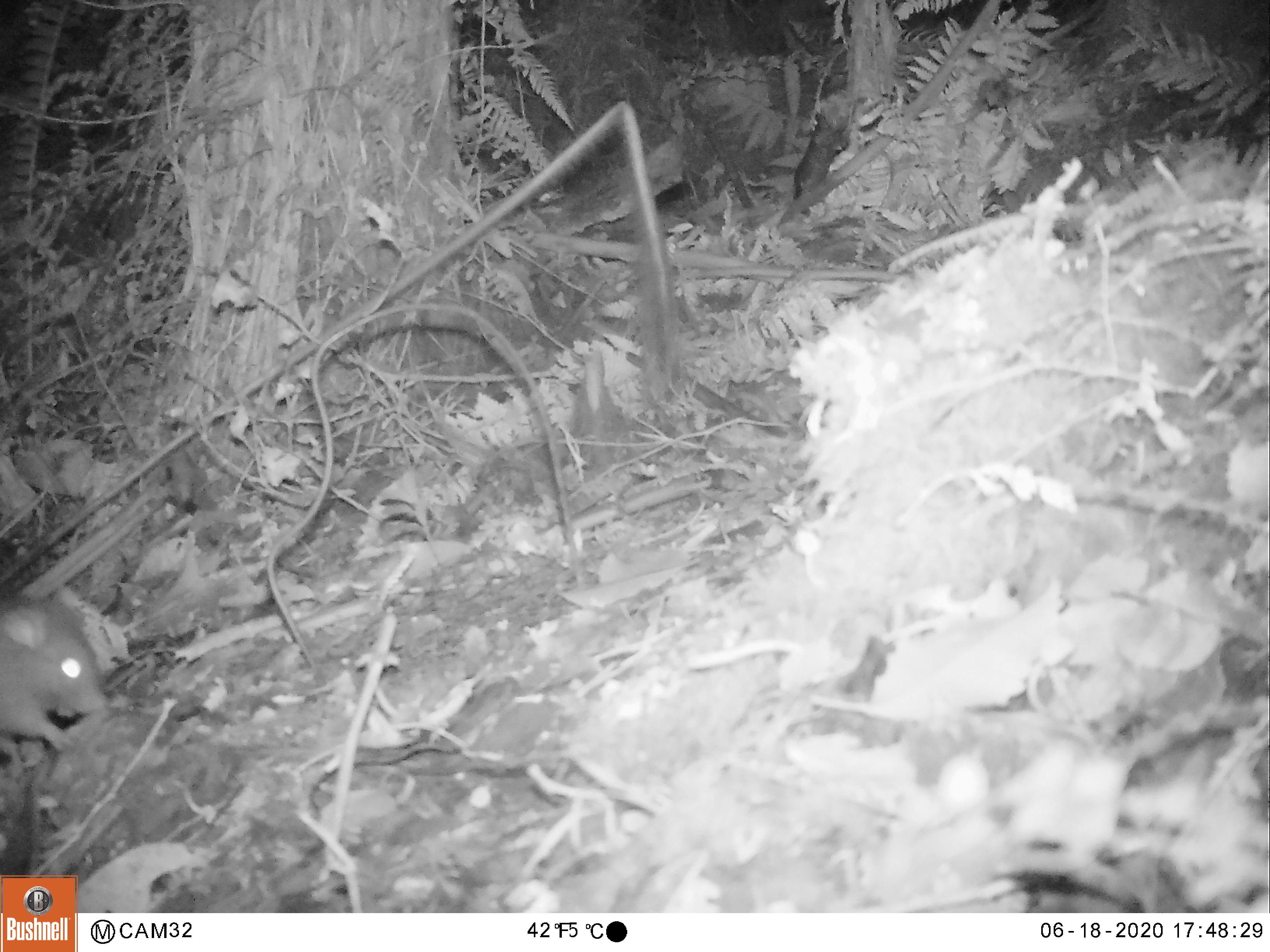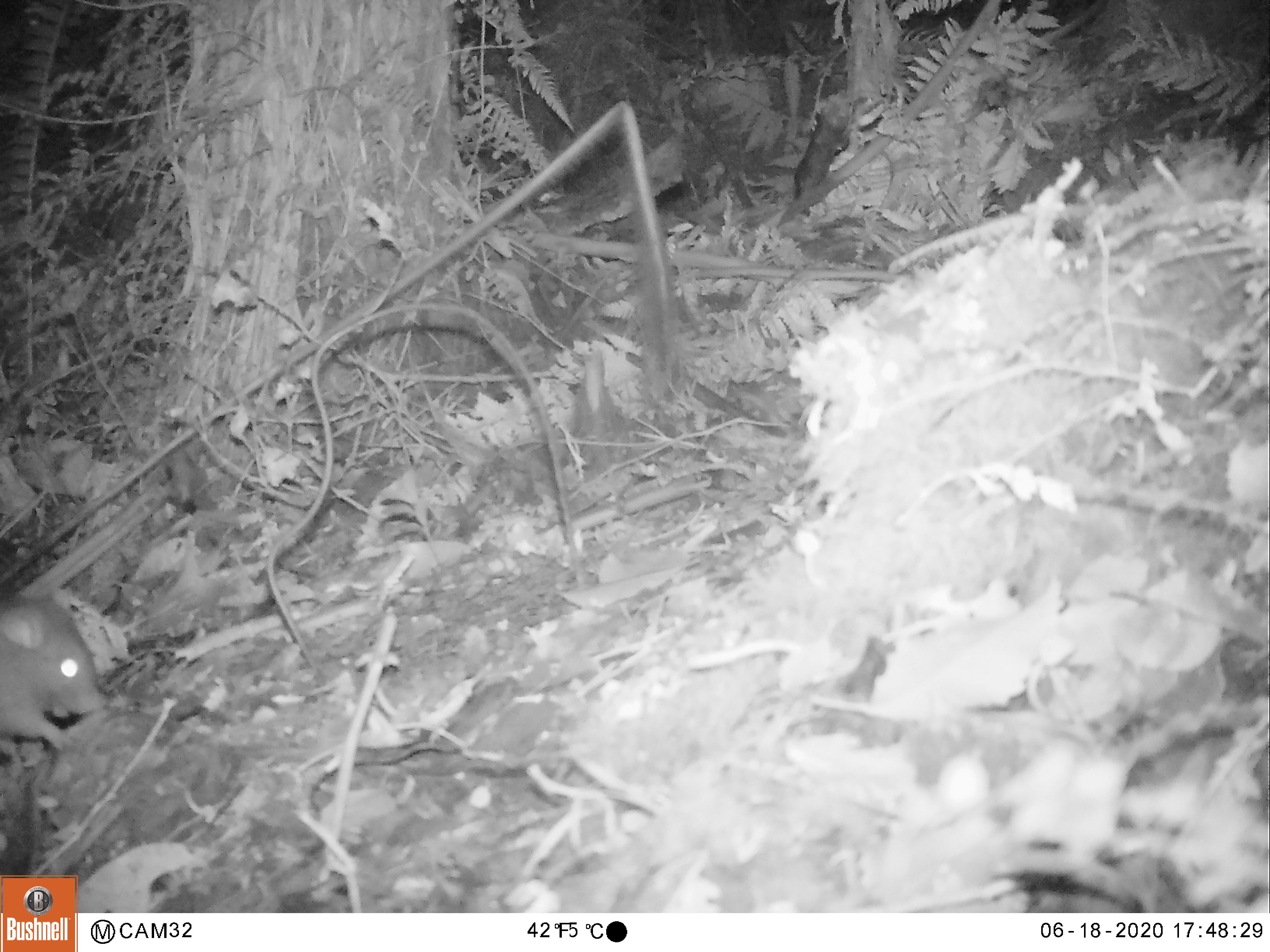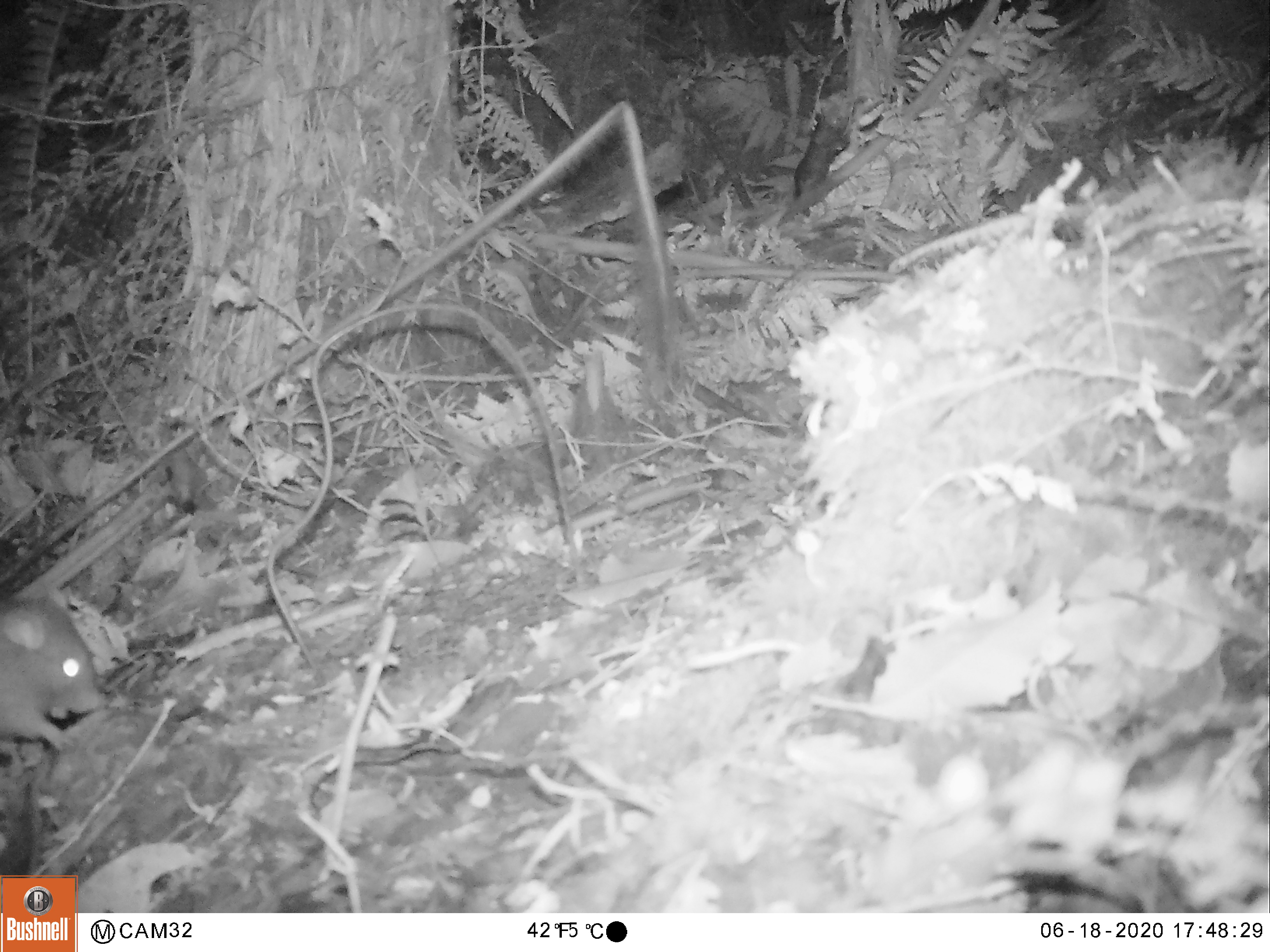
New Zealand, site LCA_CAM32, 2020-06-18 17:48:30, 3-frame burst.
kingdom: Animalia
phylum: Chordata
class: Mammalia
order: Rodentia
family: Muridae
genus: Rattus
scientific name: Rattus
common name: rat